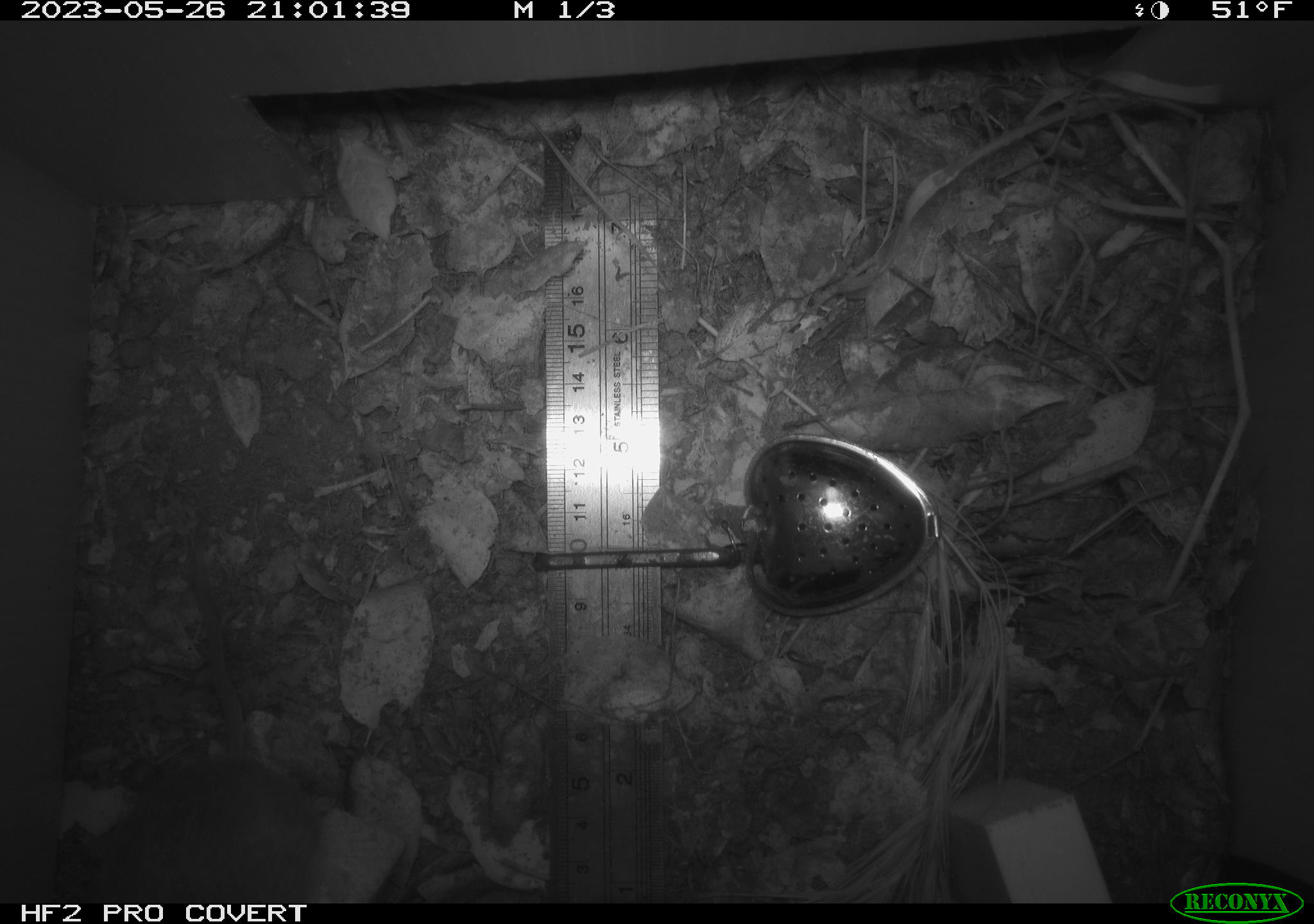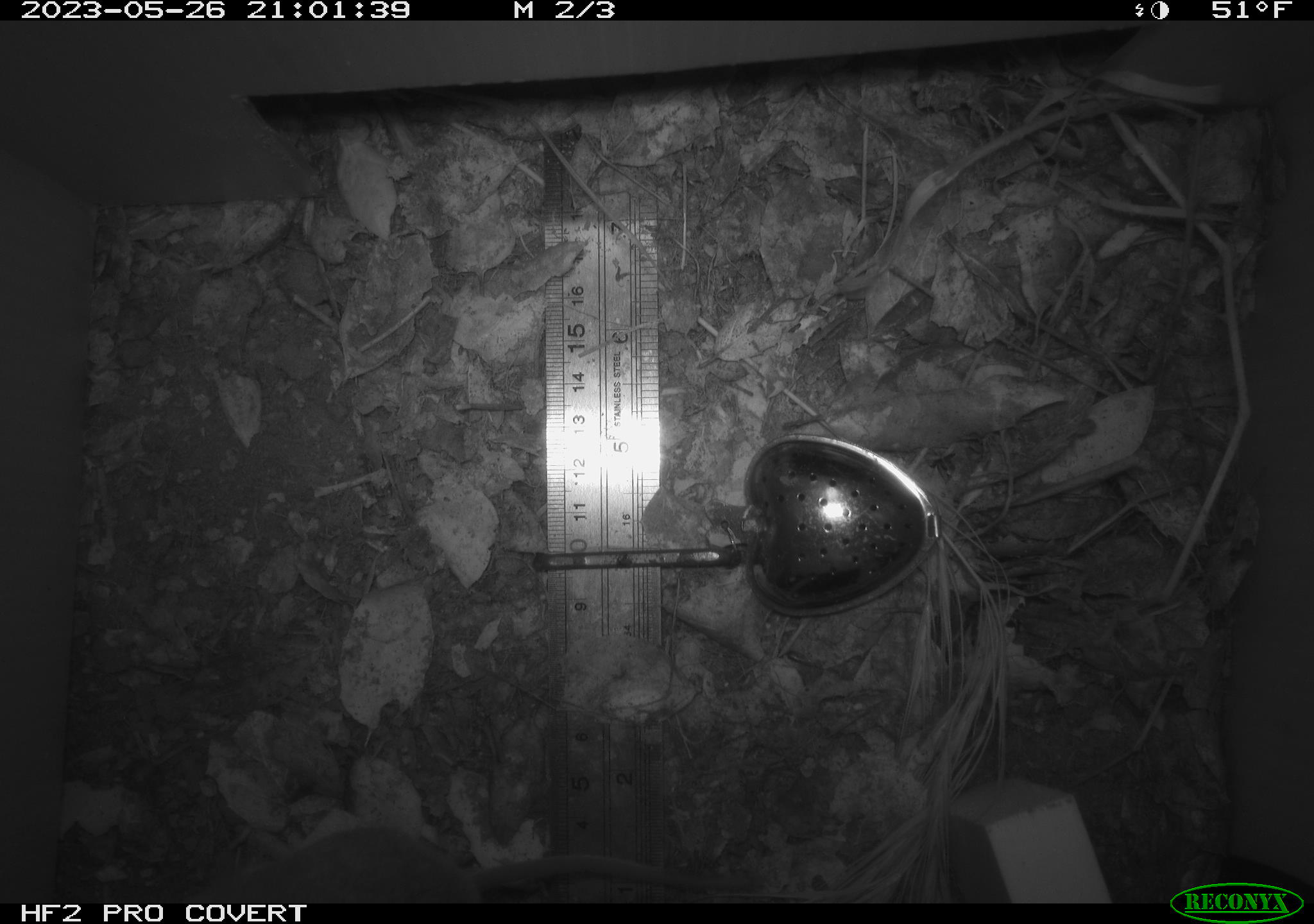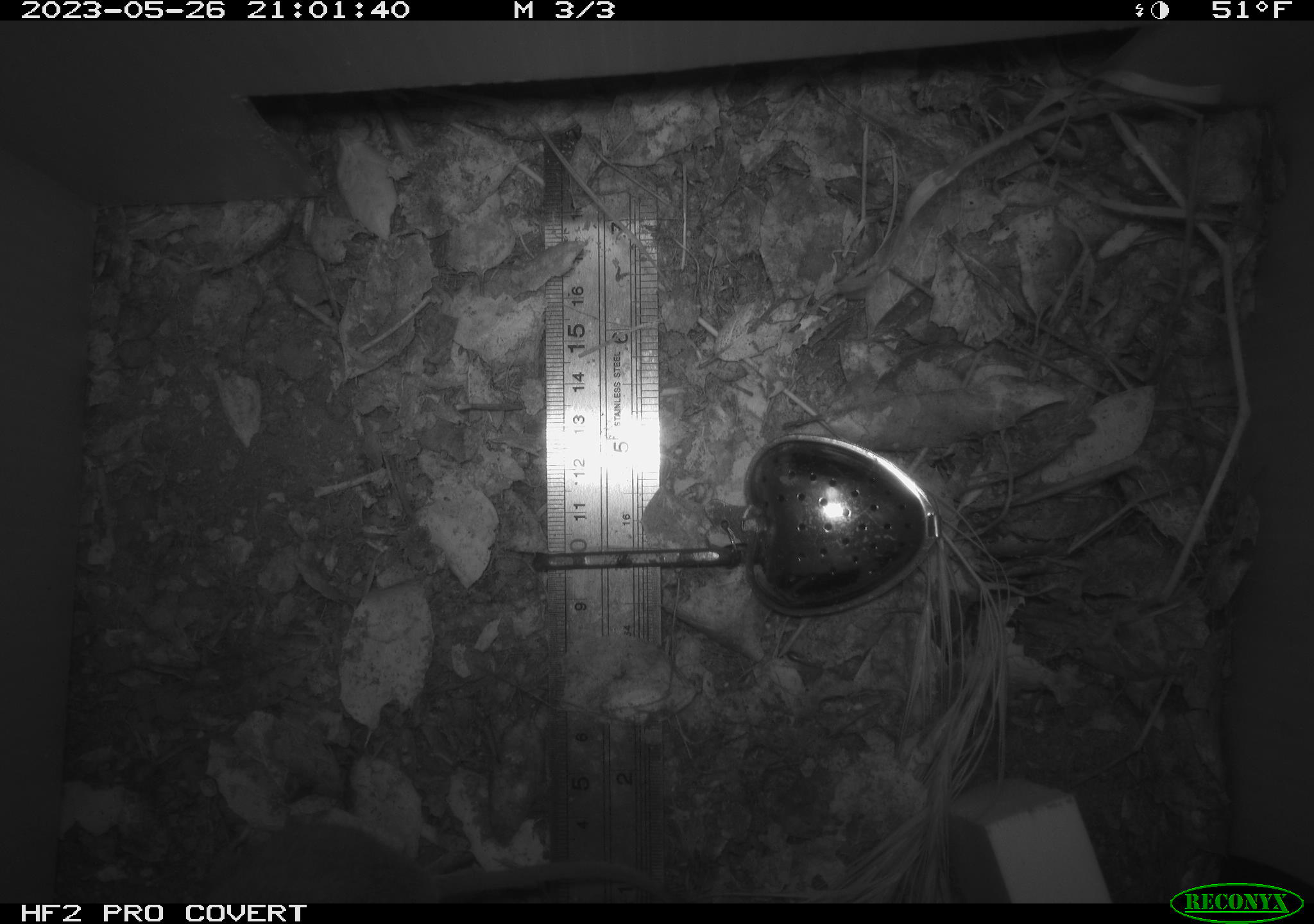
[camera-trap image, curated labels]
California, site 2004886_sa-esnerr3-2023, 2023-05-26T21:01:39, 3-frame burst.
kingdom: Animalia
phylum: Chordata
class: Mammalia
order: Rodentia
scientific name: Rodentia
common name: mouse species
Mouse species (Rodentia).